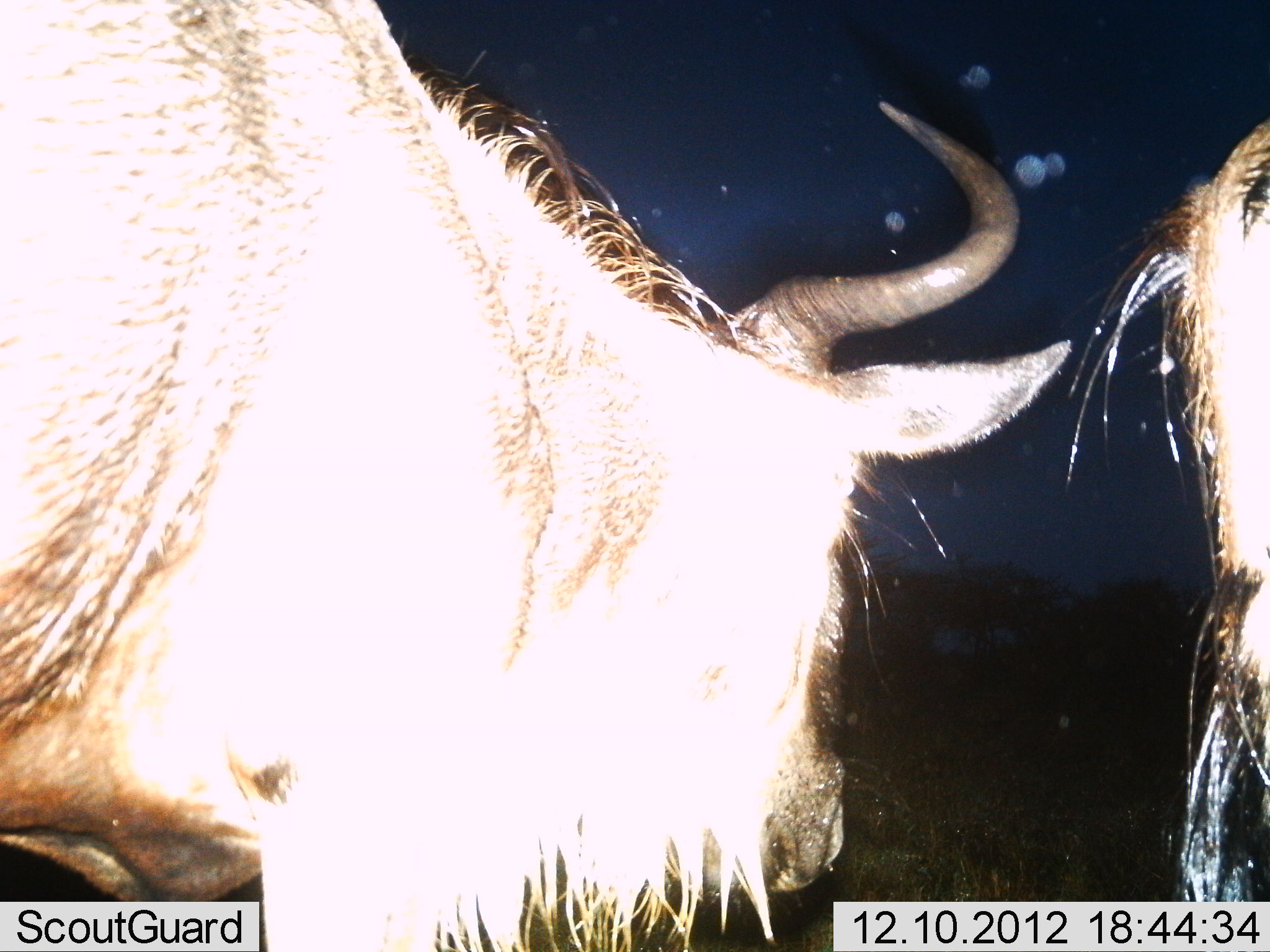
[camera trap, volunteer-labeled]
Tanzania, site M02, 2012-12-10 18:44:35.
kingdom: Animalia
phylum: Chordata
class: Mammalia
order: Artiodactyla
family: Bovidae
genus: Connochaetes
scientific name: Connochaetes taurinus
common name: blue wildebeest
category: wildebeest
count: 2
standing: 64%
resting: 0%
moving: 29%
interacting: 4%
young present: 0%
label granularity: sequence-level